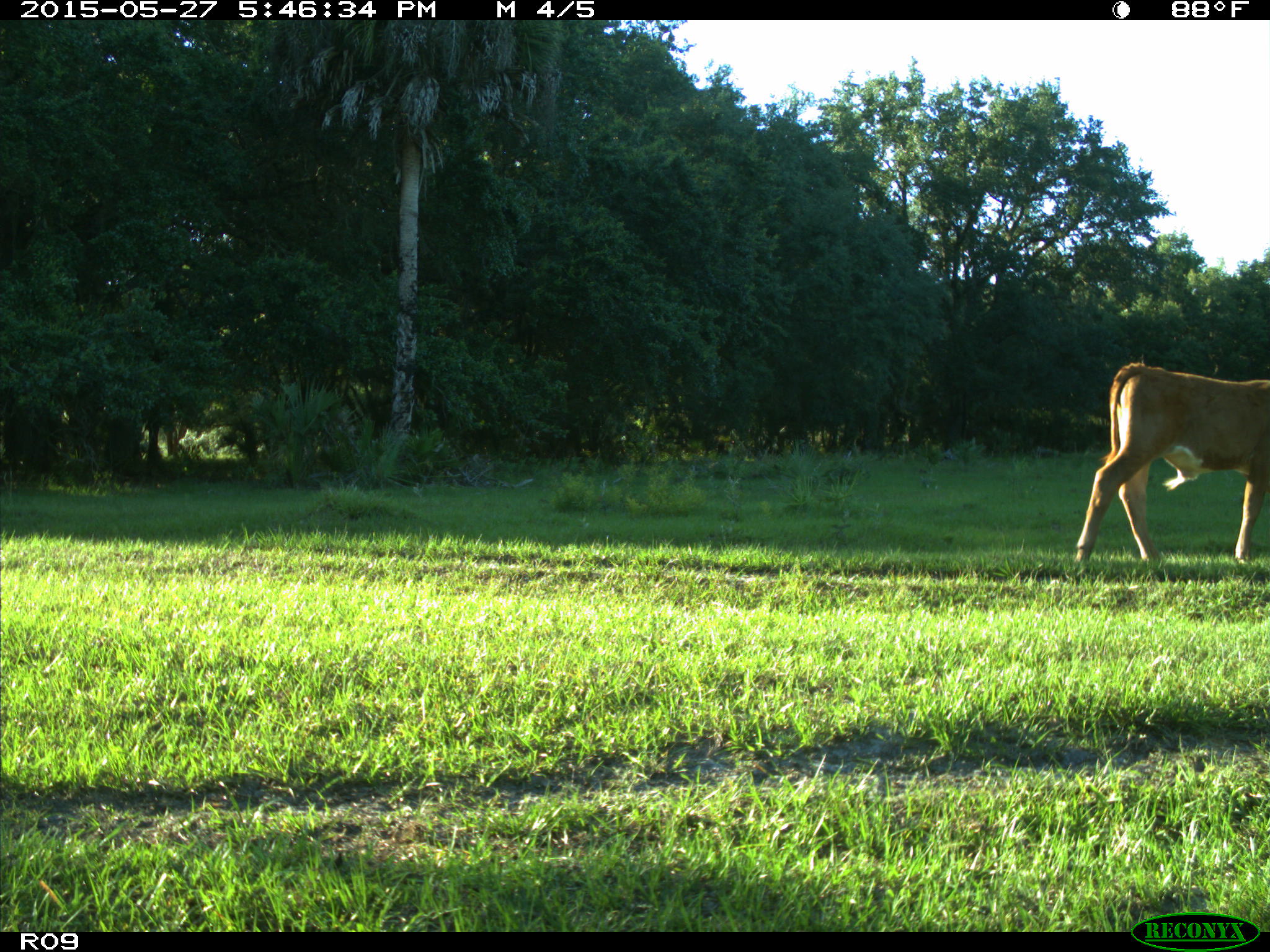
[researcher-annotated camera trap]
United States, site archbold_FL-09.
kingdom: Animalia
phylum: Chordata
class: Mammalia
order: Artiodactyla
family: Bovidae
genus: Bos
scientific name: Bos taurus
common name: domestic cow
Bos taurus (domestic cow).